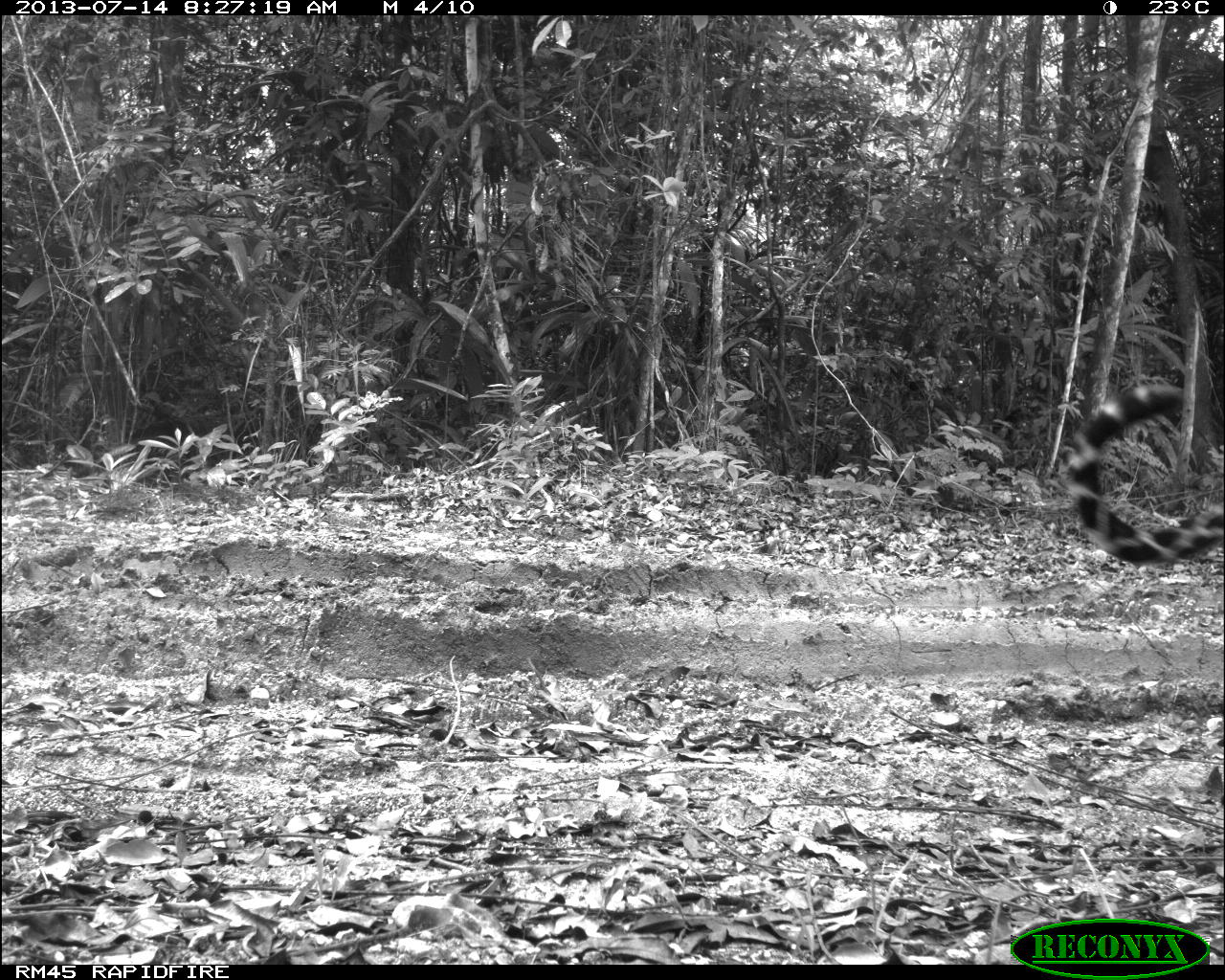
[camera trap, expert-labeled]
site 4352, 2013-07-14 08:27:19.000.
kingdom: Animalia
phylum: Chordata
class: Mammalia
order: Carnivora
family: Felidae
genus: Panthera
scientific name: Panthera onca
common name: jaguar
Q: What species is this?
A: Panthera onca (jaguar).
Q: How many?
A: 1.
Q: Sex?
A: Female.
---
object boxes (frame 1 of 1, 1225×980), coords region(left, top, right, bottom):
panthera onca: region(1064, 383, 1224, 565)